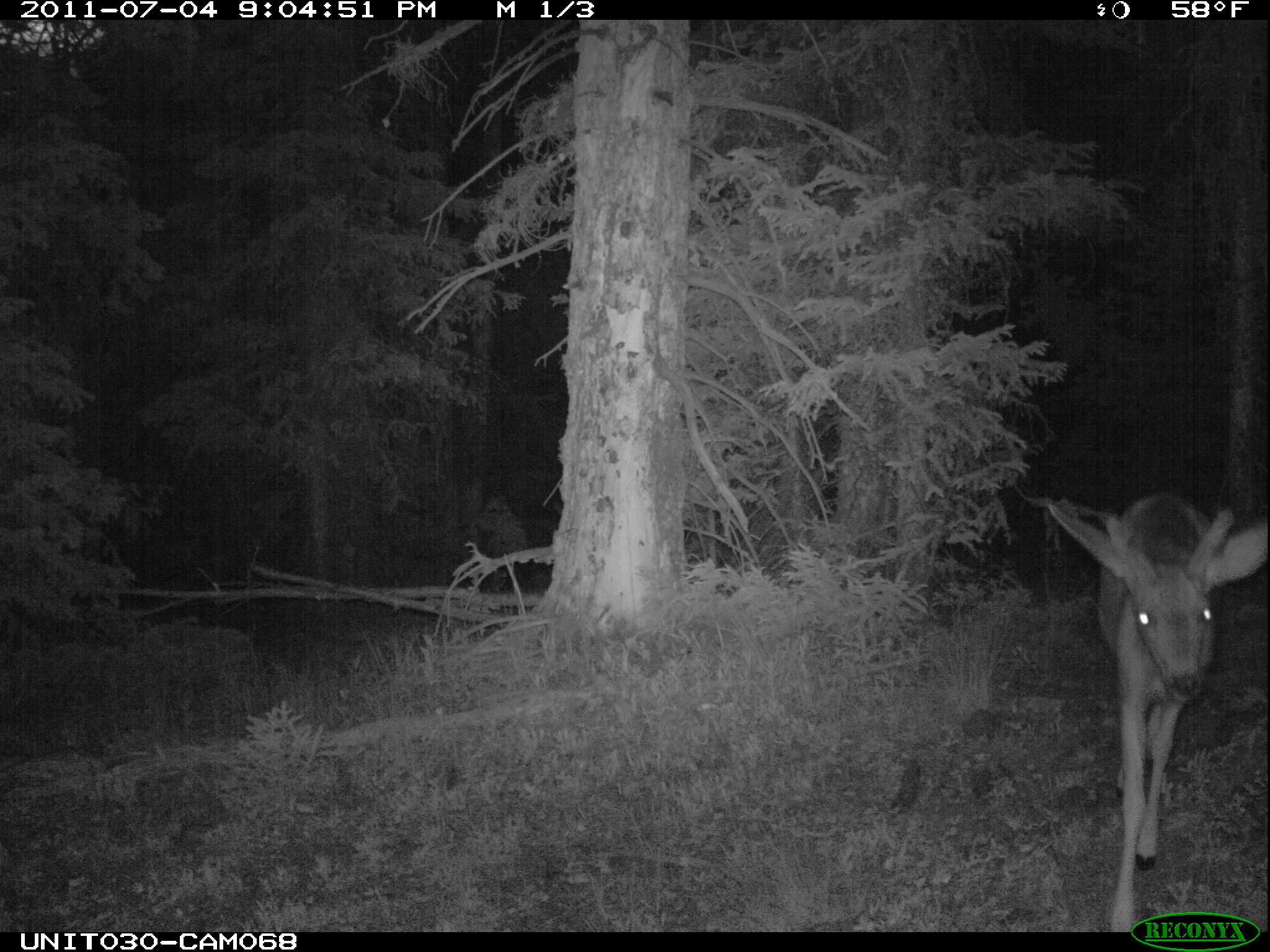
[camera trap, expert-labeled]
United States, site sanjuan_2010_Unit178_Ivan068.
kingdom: Animalia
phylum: Chordata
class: Mammalia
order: Artiodactyla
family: Cervidae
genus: Odocoileus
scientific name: Odocoileus hemionus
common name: mule deer